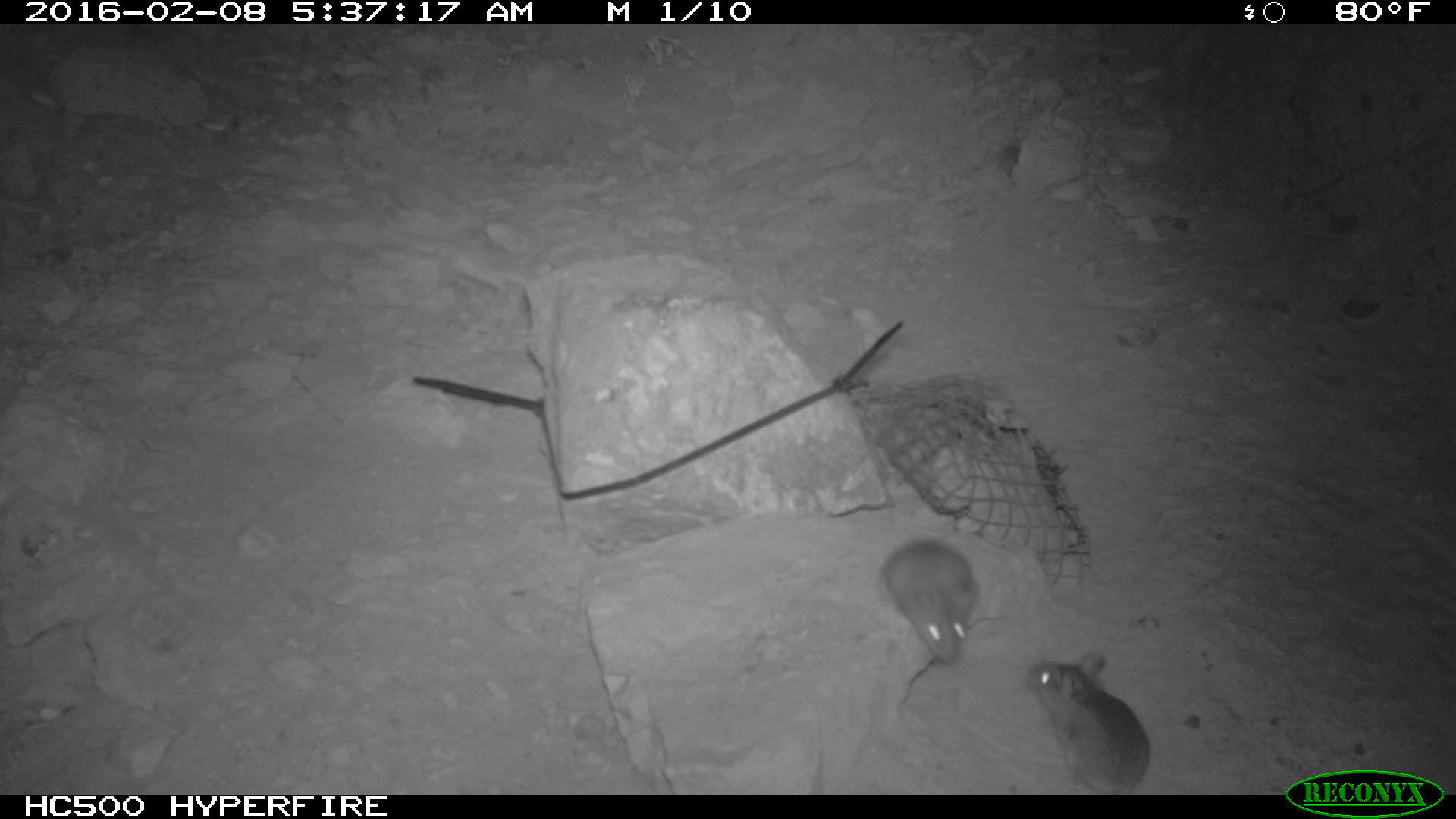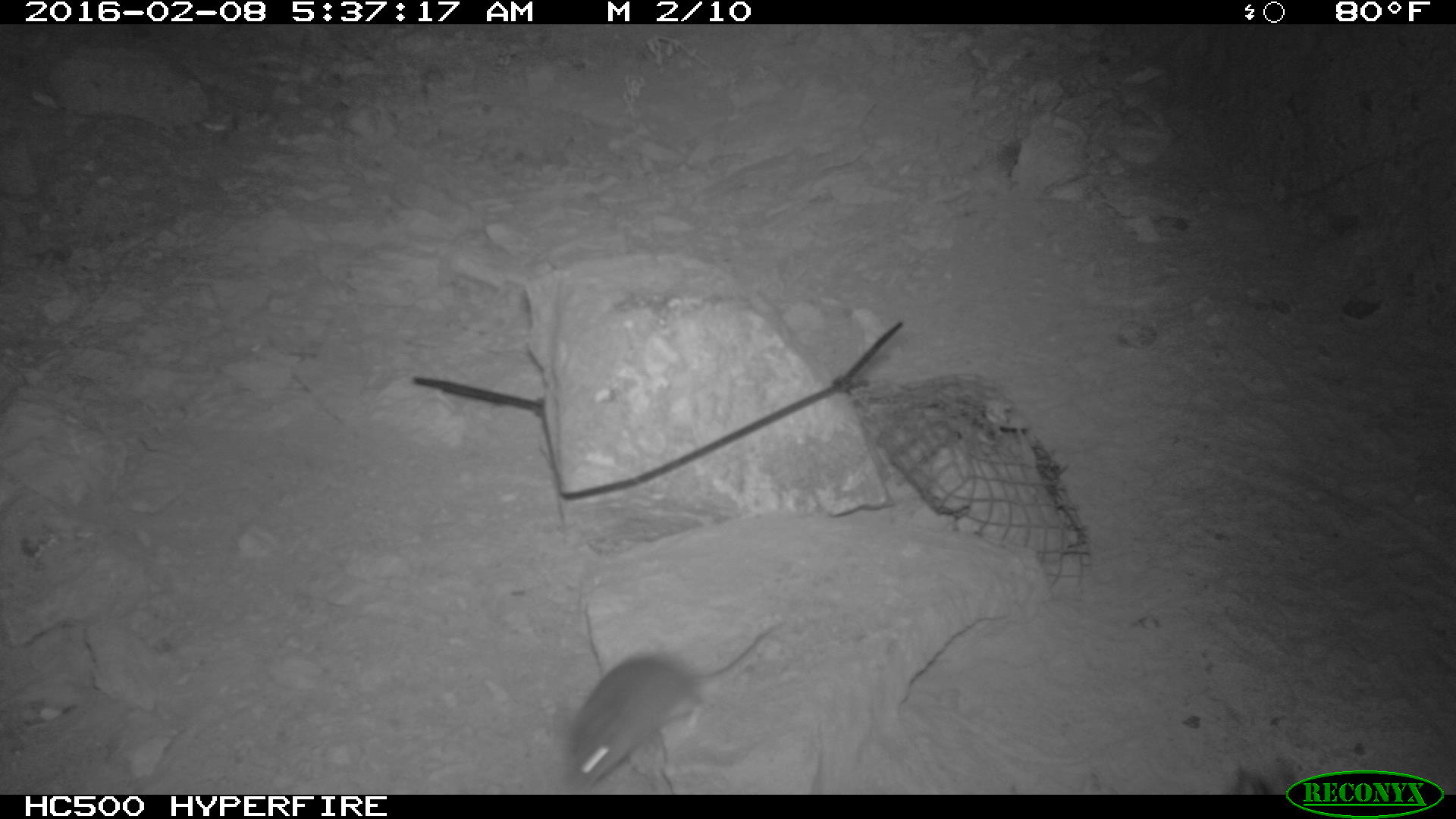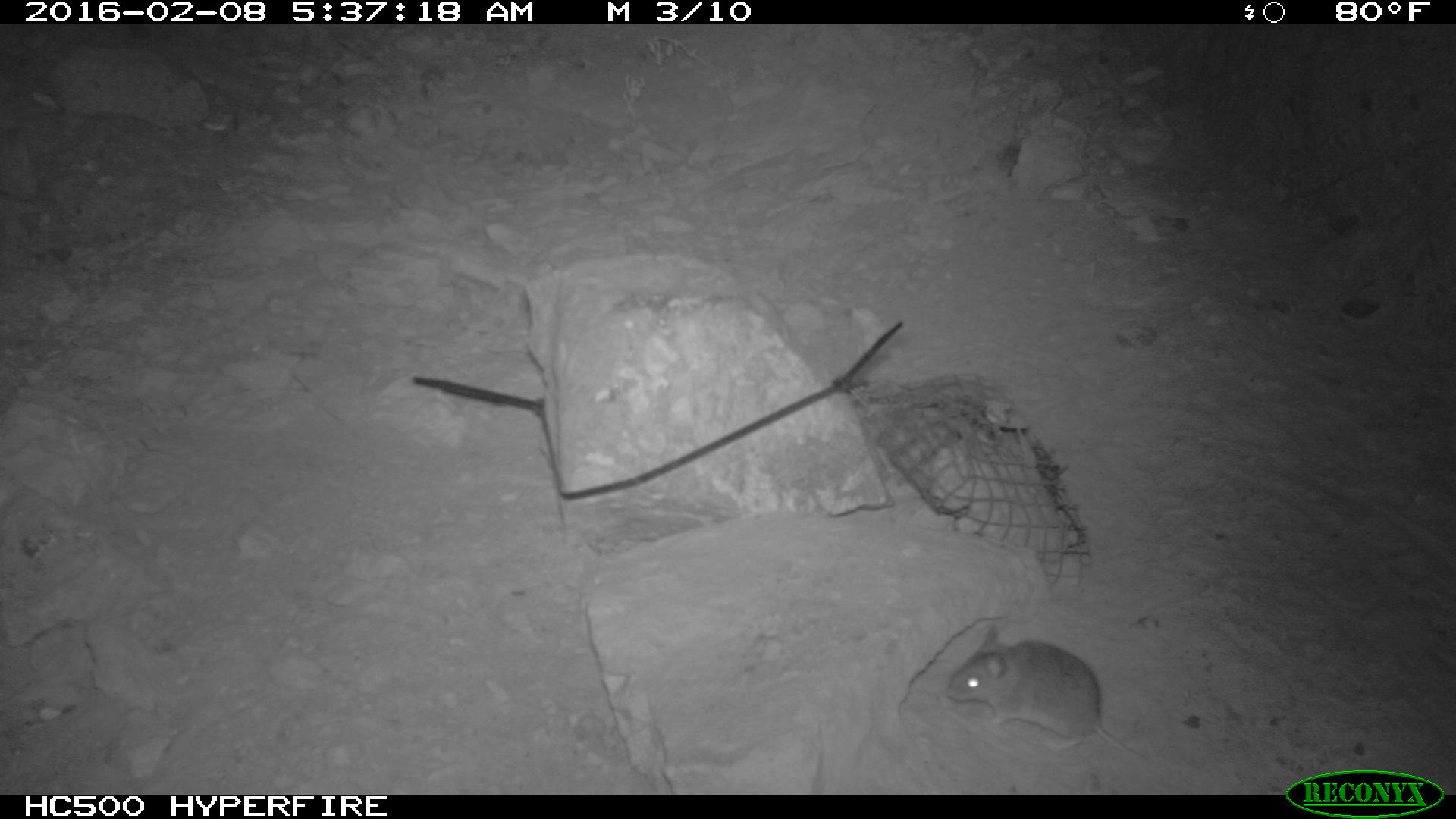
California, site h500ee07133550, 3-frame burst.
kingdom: Animalia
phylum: Chordata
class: Mammalia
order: Rodentia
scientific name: Rodentia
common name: rodent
Rodent (Rodentia).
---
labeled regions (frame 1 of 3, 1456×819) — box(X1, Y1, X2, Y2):
rodent: box(1023, 654, 1150, 793); box(883, 538, 980, 661)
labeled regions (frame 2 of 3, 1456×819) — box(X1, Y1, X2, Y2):
rodent: box(561, 624, 778, 794); box(1229, 756, 1298, 795)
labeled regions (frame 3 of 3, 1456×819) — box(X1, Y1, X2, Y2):
rodent: box(944, 625, 1153, 766)